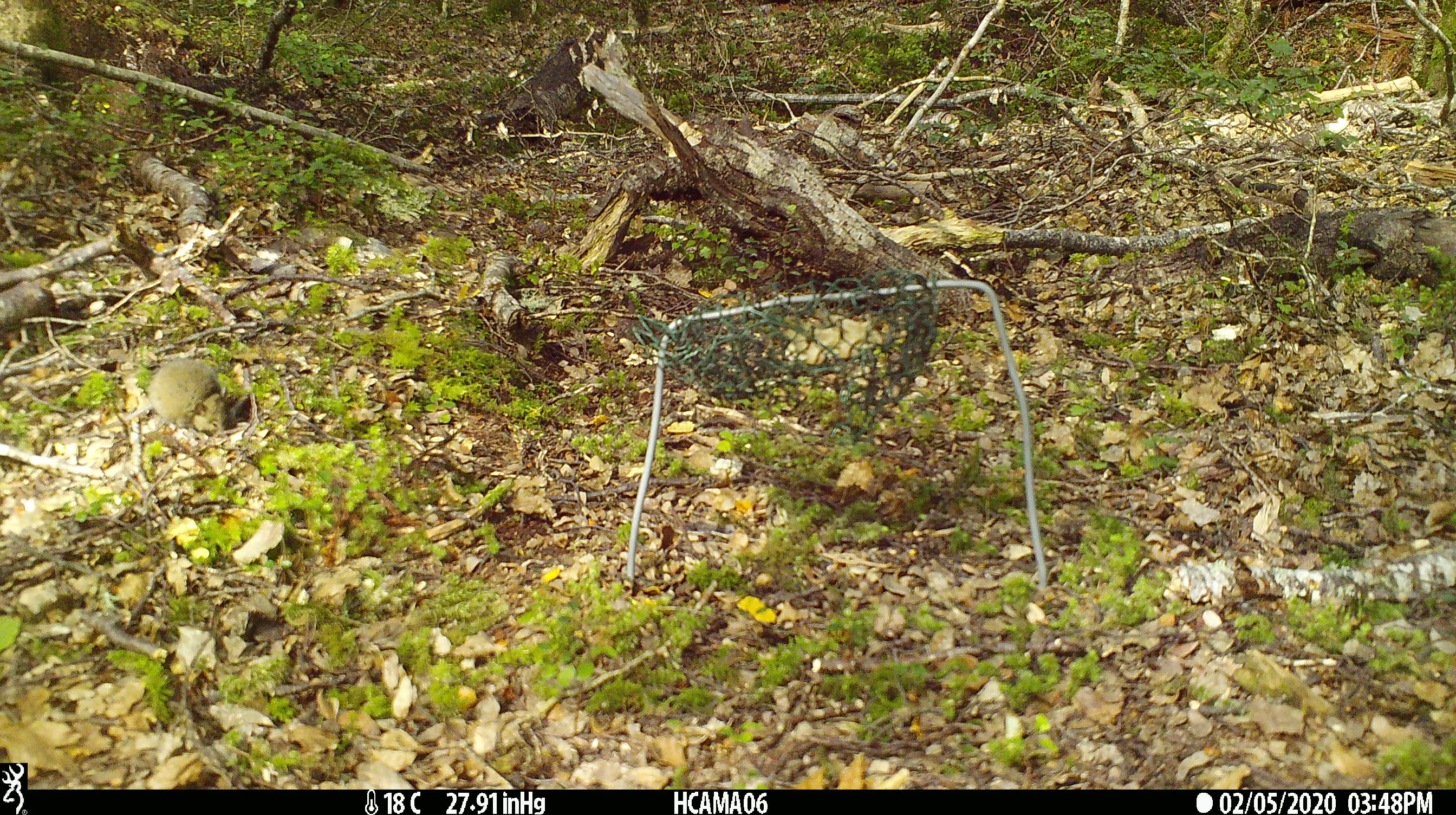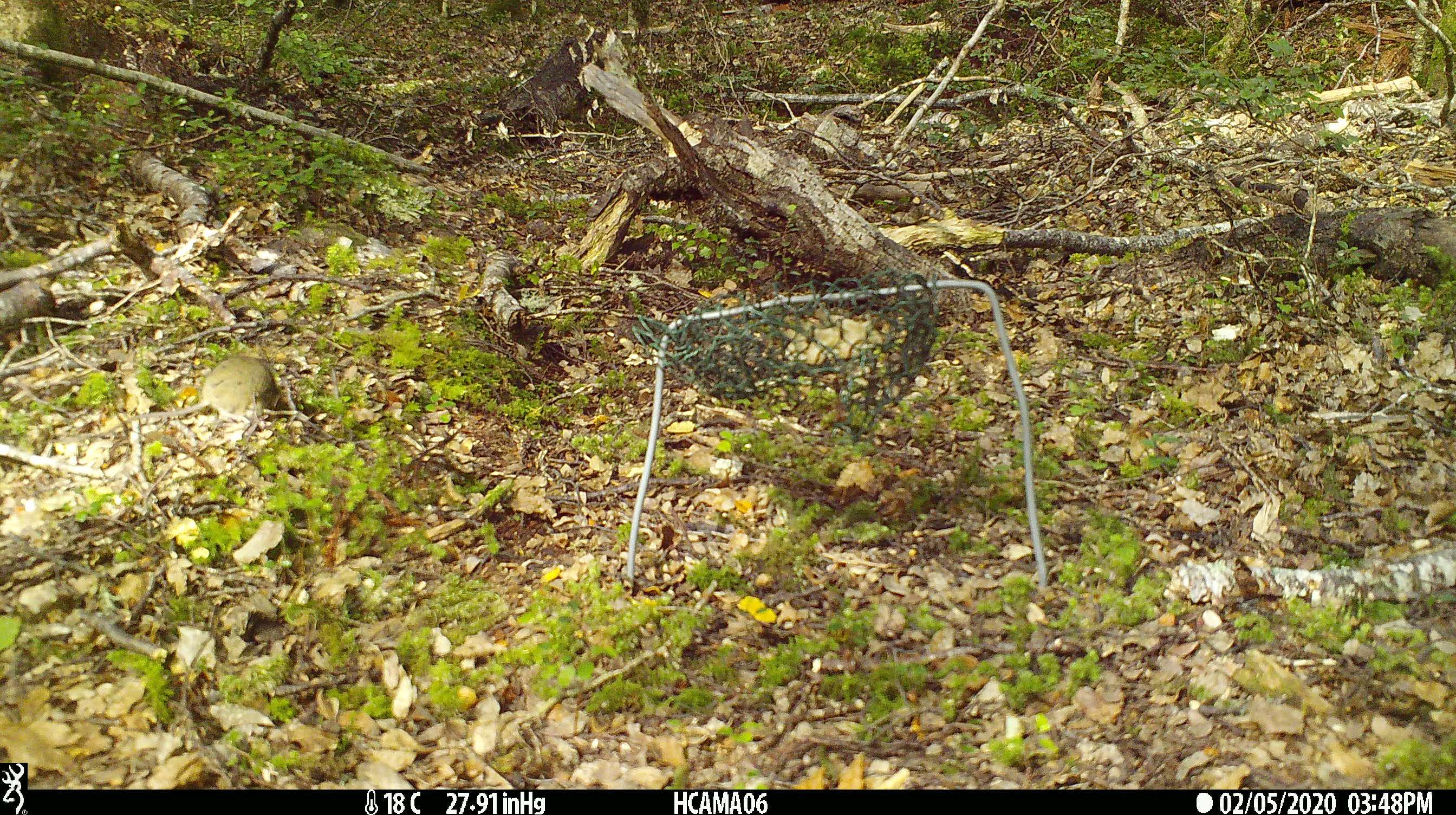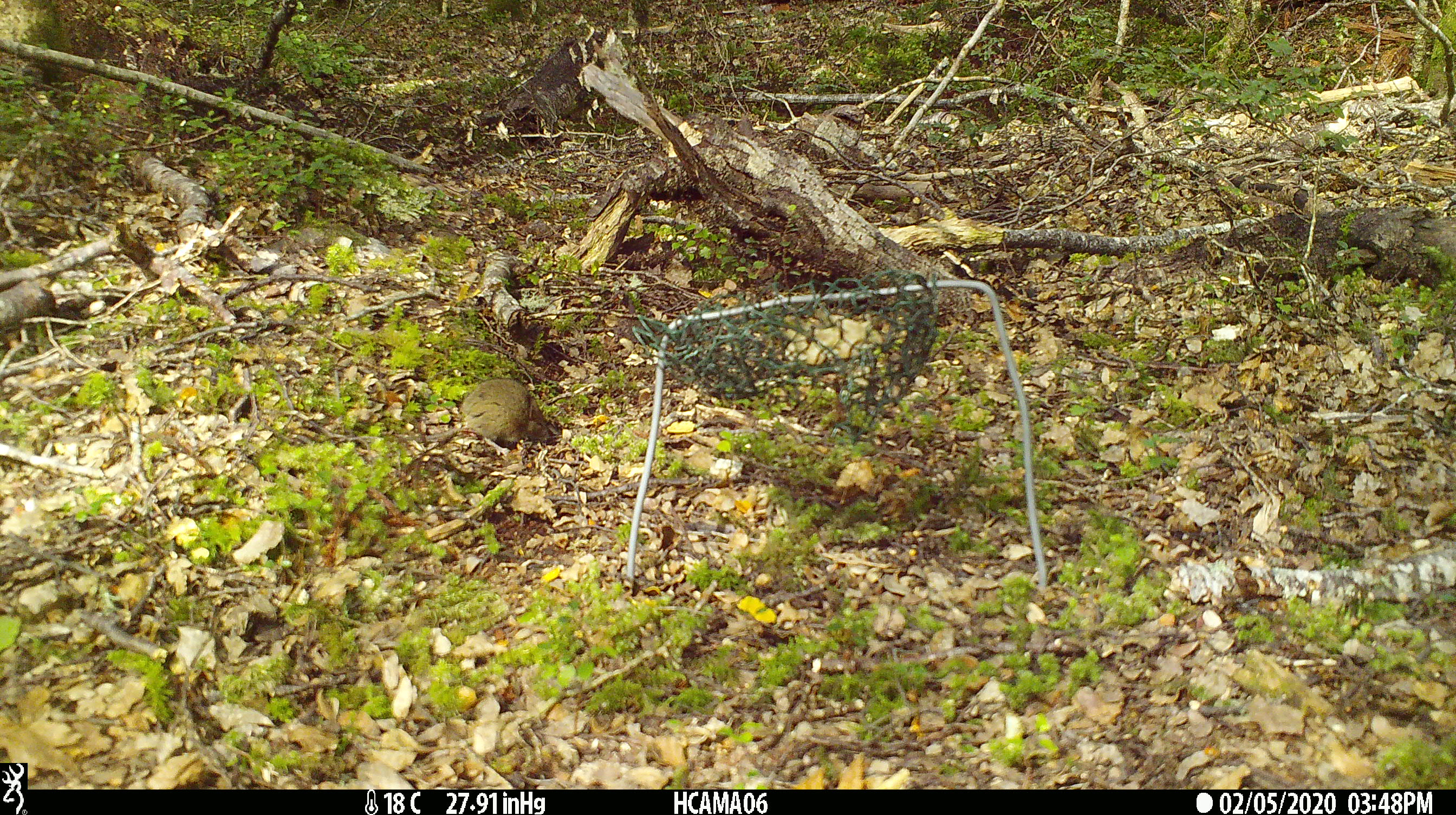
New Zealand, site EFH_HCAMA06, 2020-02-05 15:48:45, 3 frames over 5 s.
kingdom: Animalia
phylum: Chordata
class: Mammalia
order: Rodentia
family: Muridae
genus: Mus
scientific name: Mus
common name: mouse